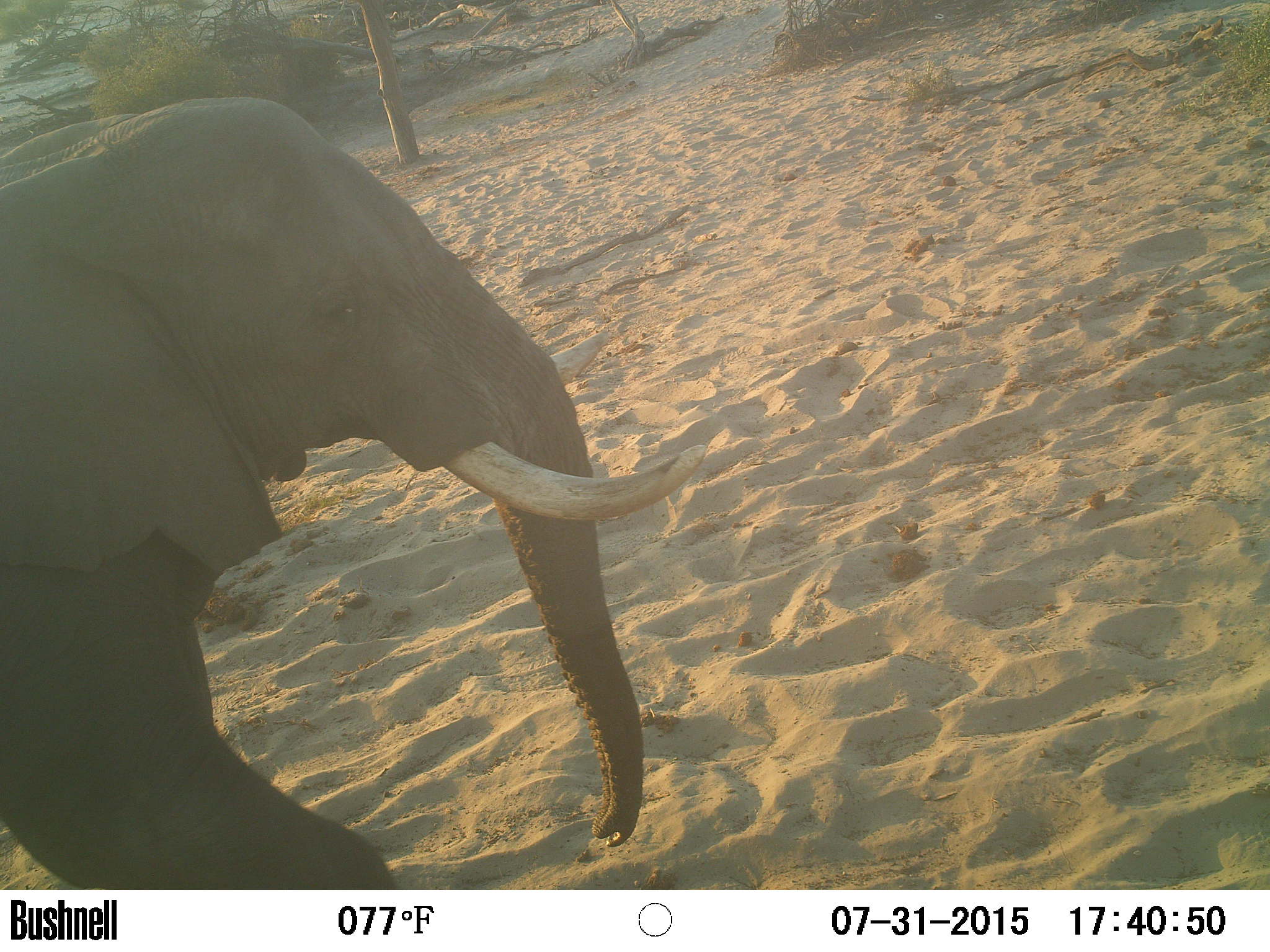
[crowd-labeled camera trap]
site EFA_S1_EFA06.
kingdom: Animalia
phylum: Chordata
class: Mammalia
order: Proboscidea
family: Elephantidae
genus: Loxodonta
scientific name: Loxodonta africana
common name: african bush elephant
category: elephant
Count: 1.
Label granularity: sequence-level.